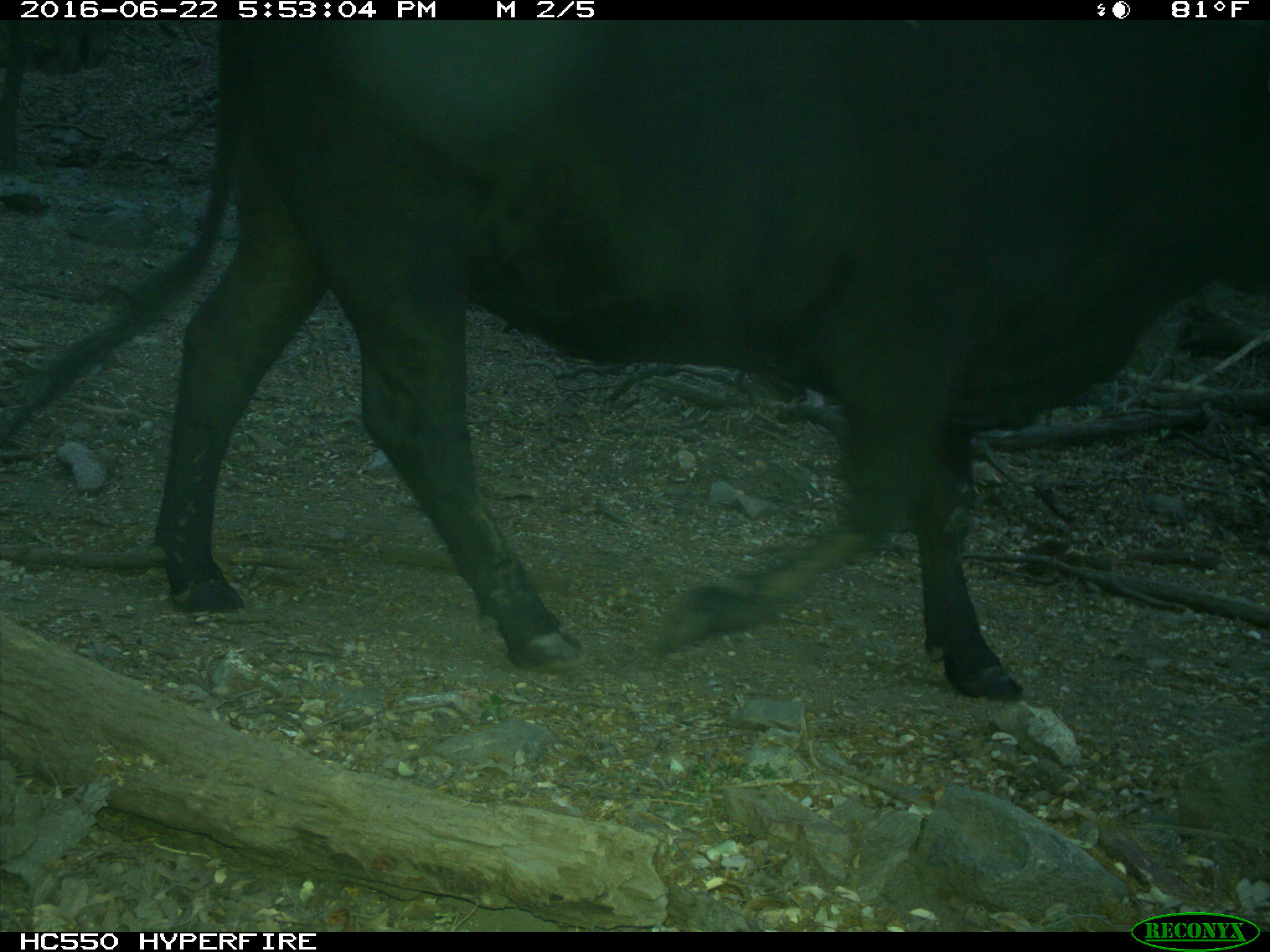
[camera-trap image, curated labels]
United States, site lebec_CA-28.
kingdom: Animalia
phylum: Chordata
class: Mammalia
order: Artiodactyla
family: Bovidae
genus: Bos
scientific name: Bos taurus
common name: domestic cow